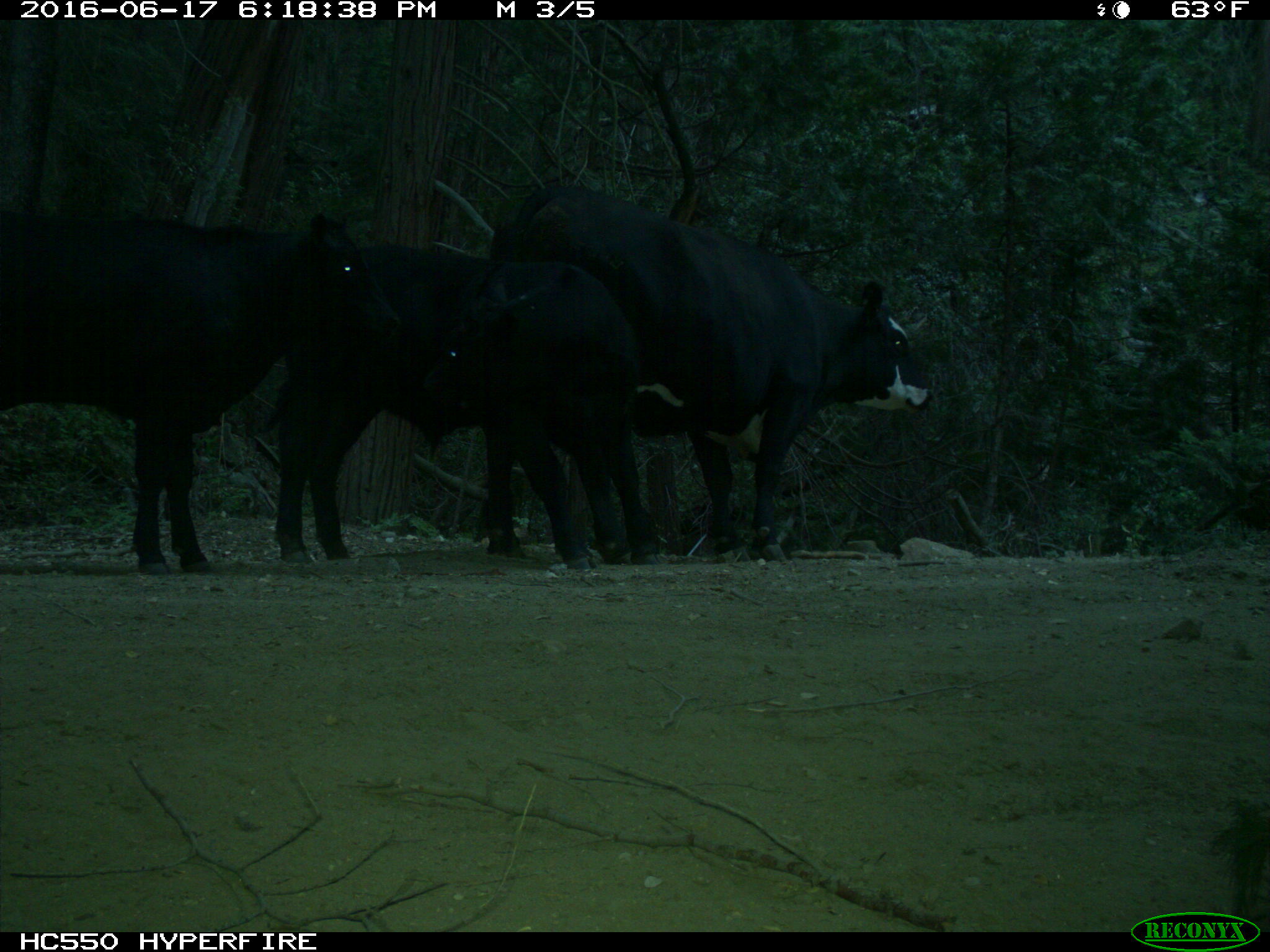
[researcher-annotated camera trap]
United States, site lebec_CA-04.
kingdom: Animalia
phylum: Chordata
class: Mammalia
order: Artiodactyla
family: Bovidae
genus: Bos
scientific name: Bos taurus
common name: domestic cow